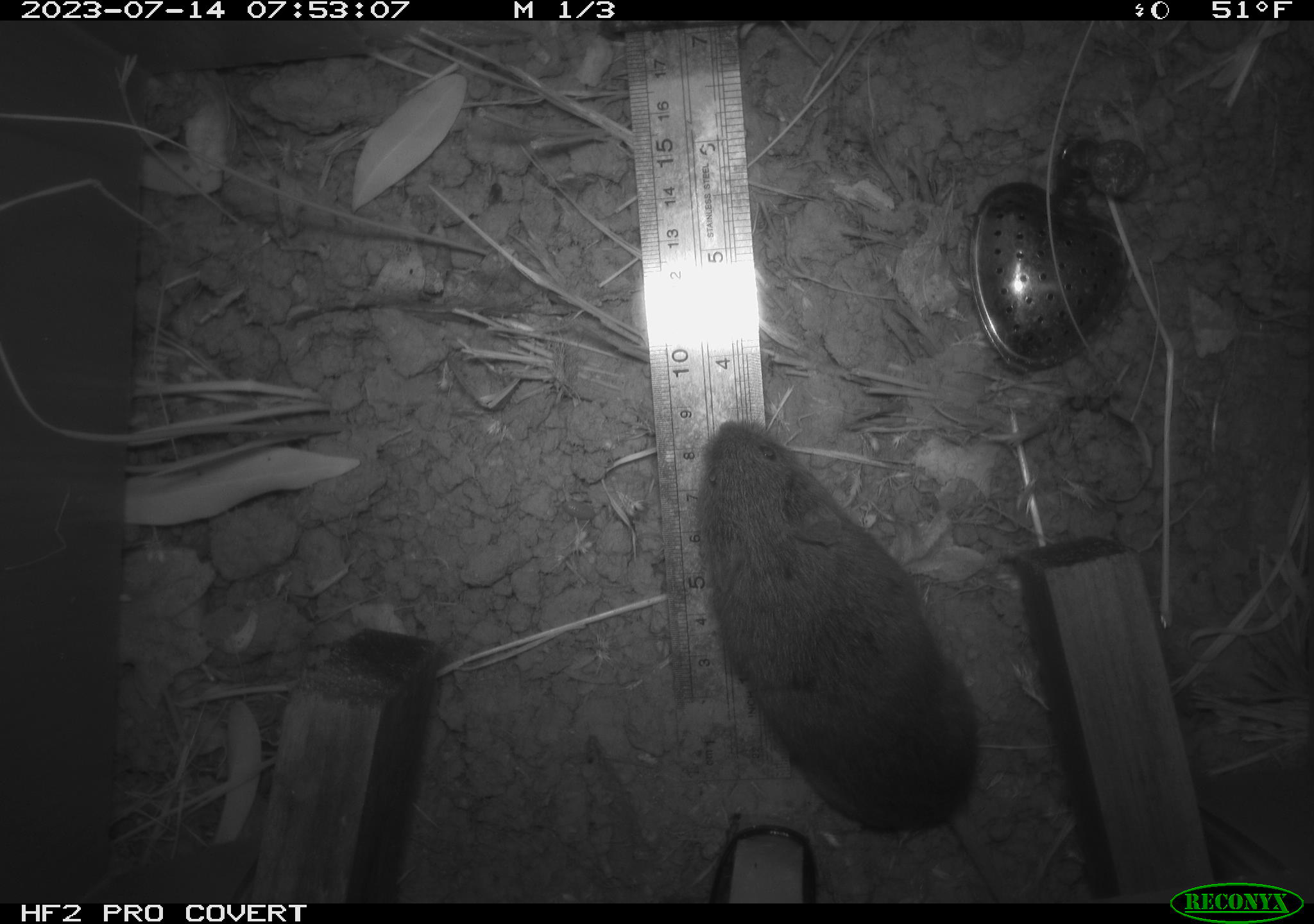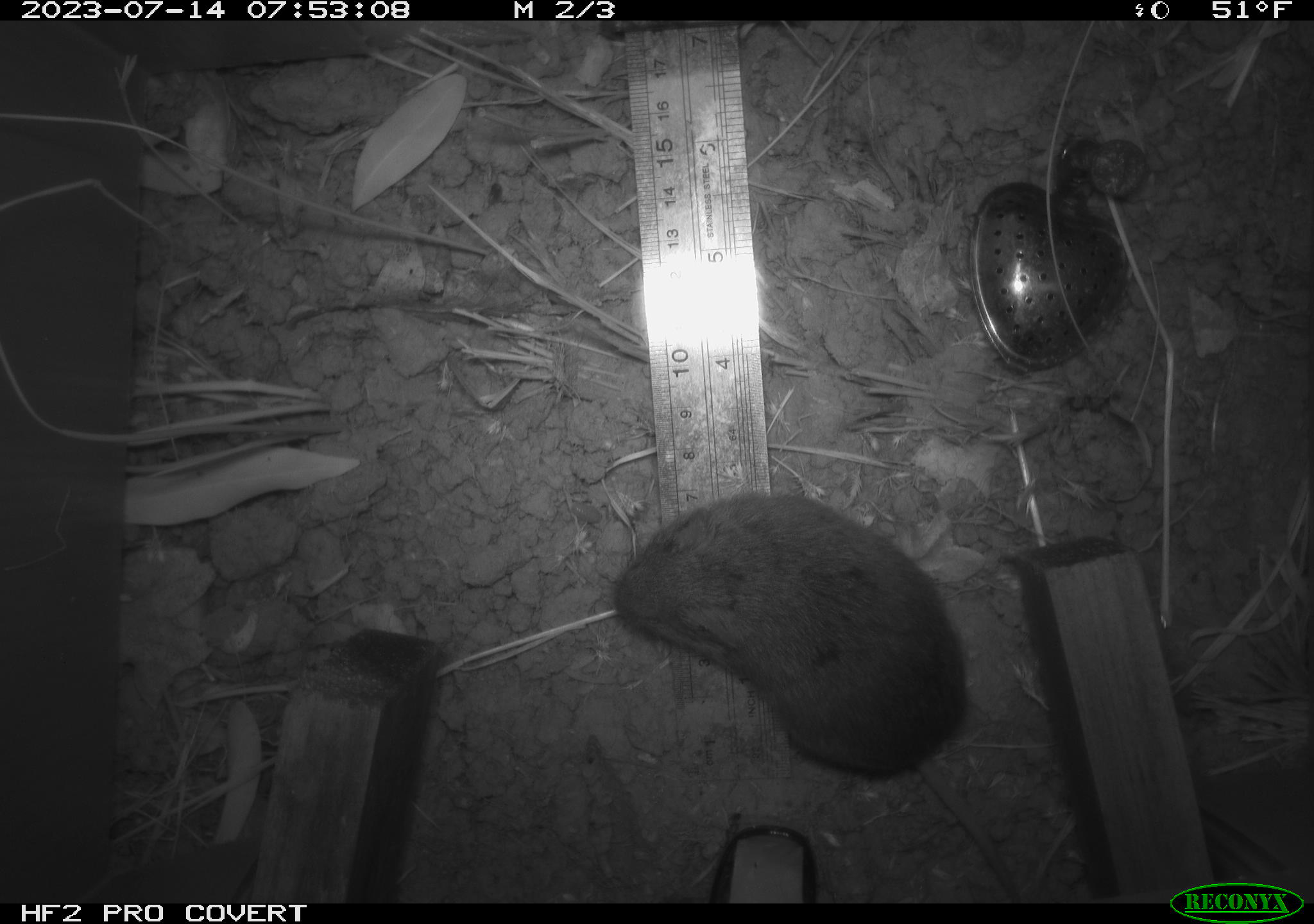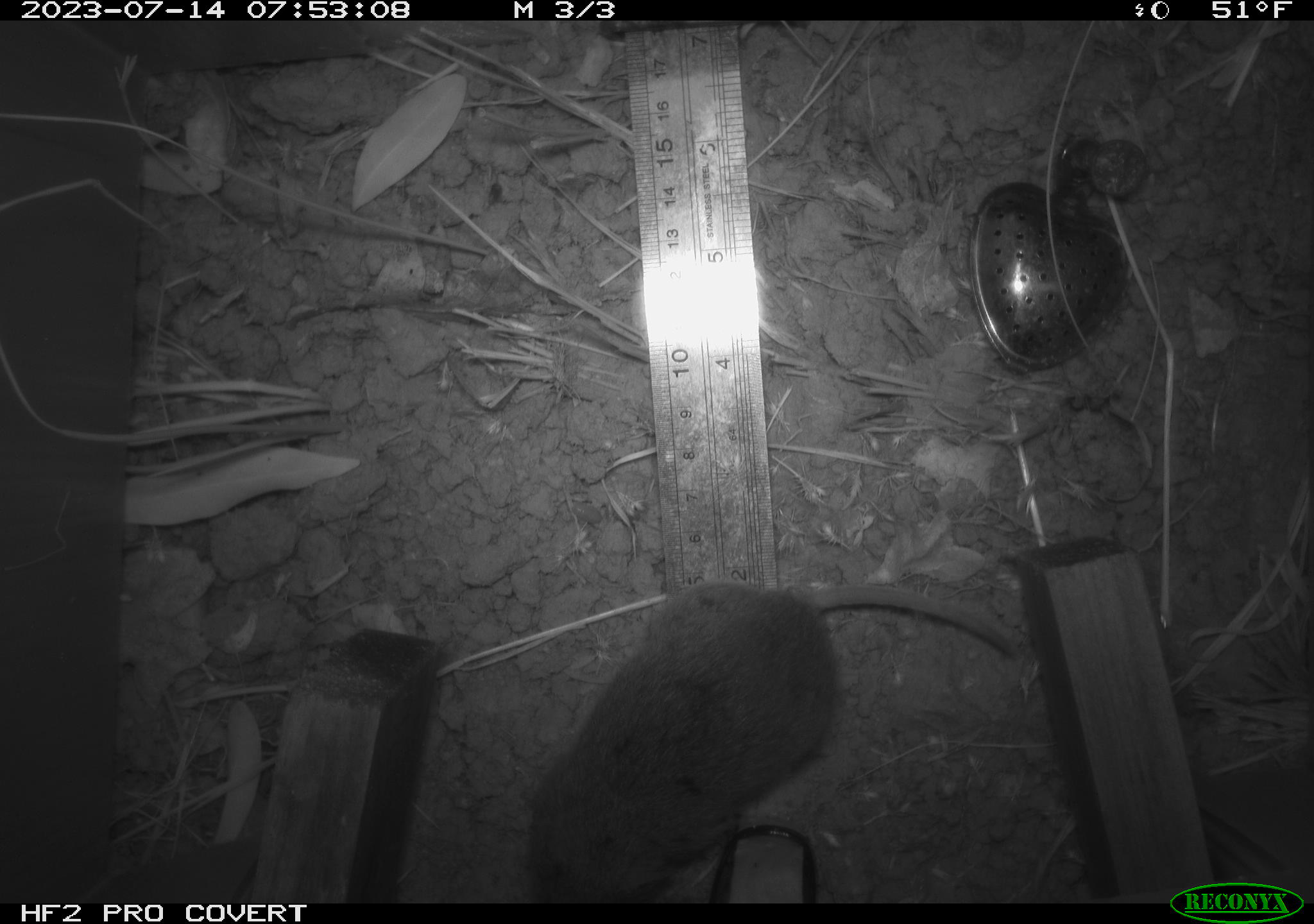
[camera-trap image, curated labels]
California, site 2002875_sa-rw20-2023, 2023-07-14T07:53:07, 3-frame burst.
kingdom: Animalia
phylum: Chordata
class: Mammalia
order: Rodentia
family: Cricetidae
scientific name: Arvicolinae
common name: voles, lemmings, and muskrats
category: arvicolinae subfamily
Arvicolinae subfamily (voles, lemmings, and muskrats) (Arvicolinae).